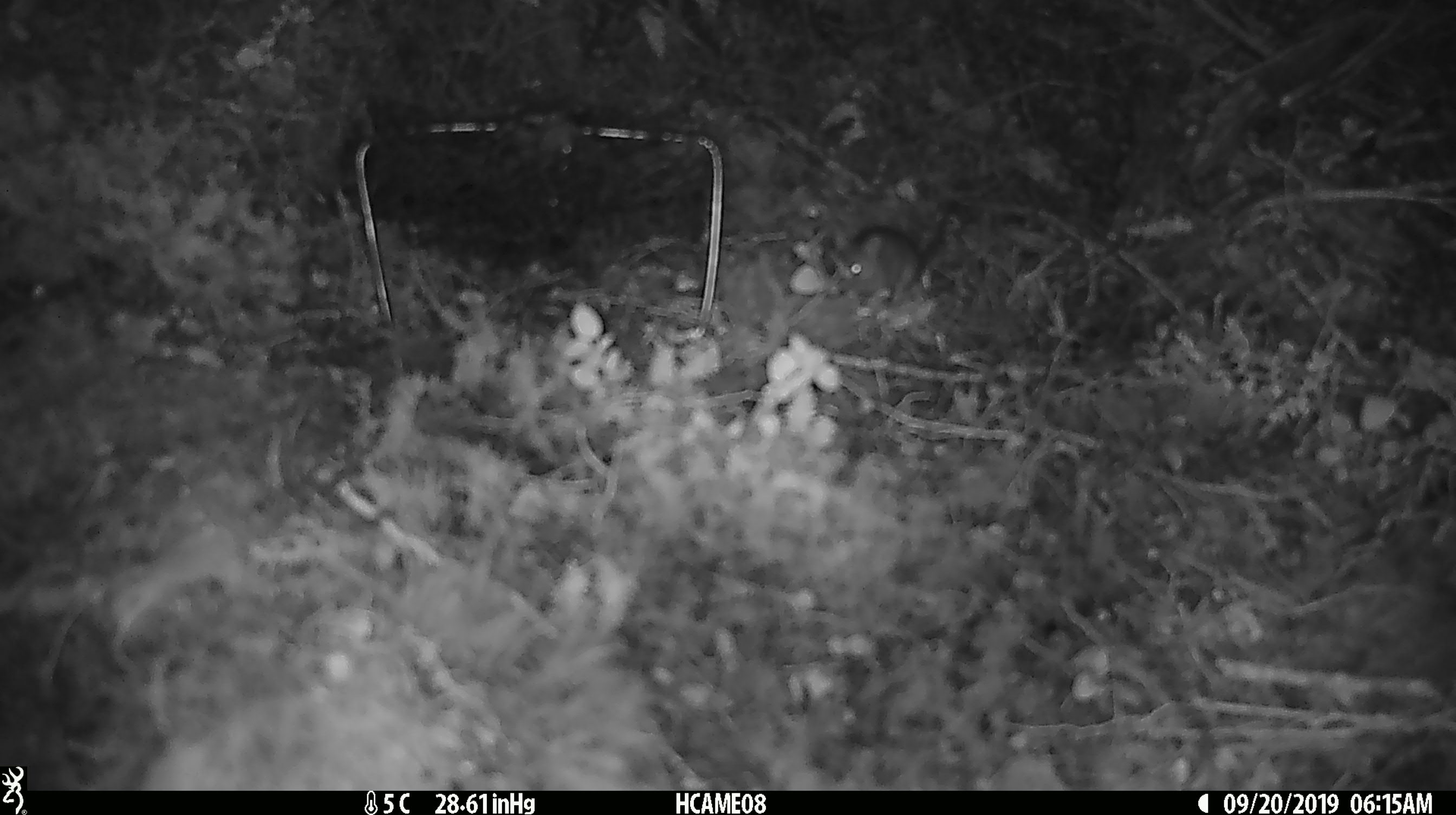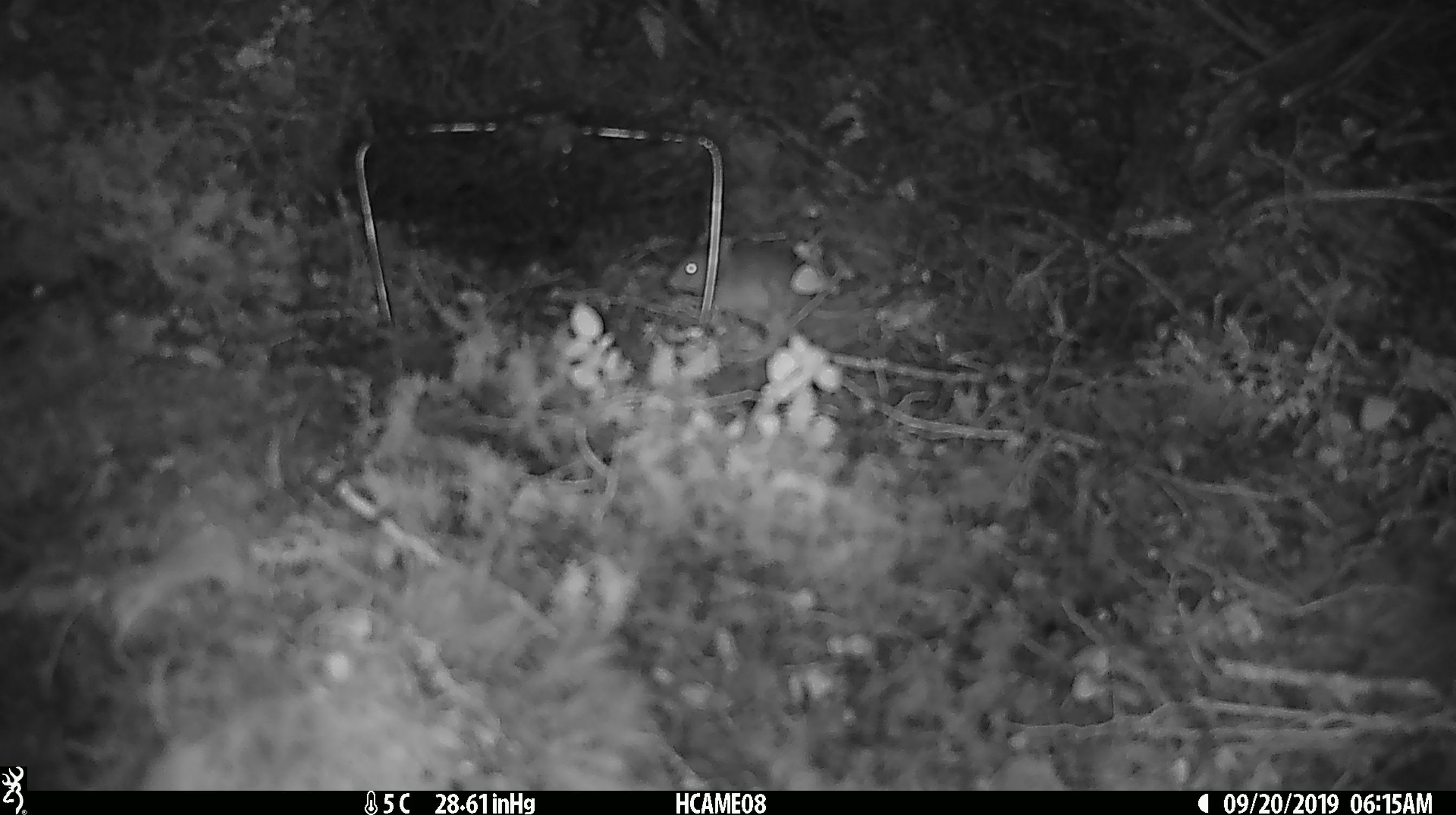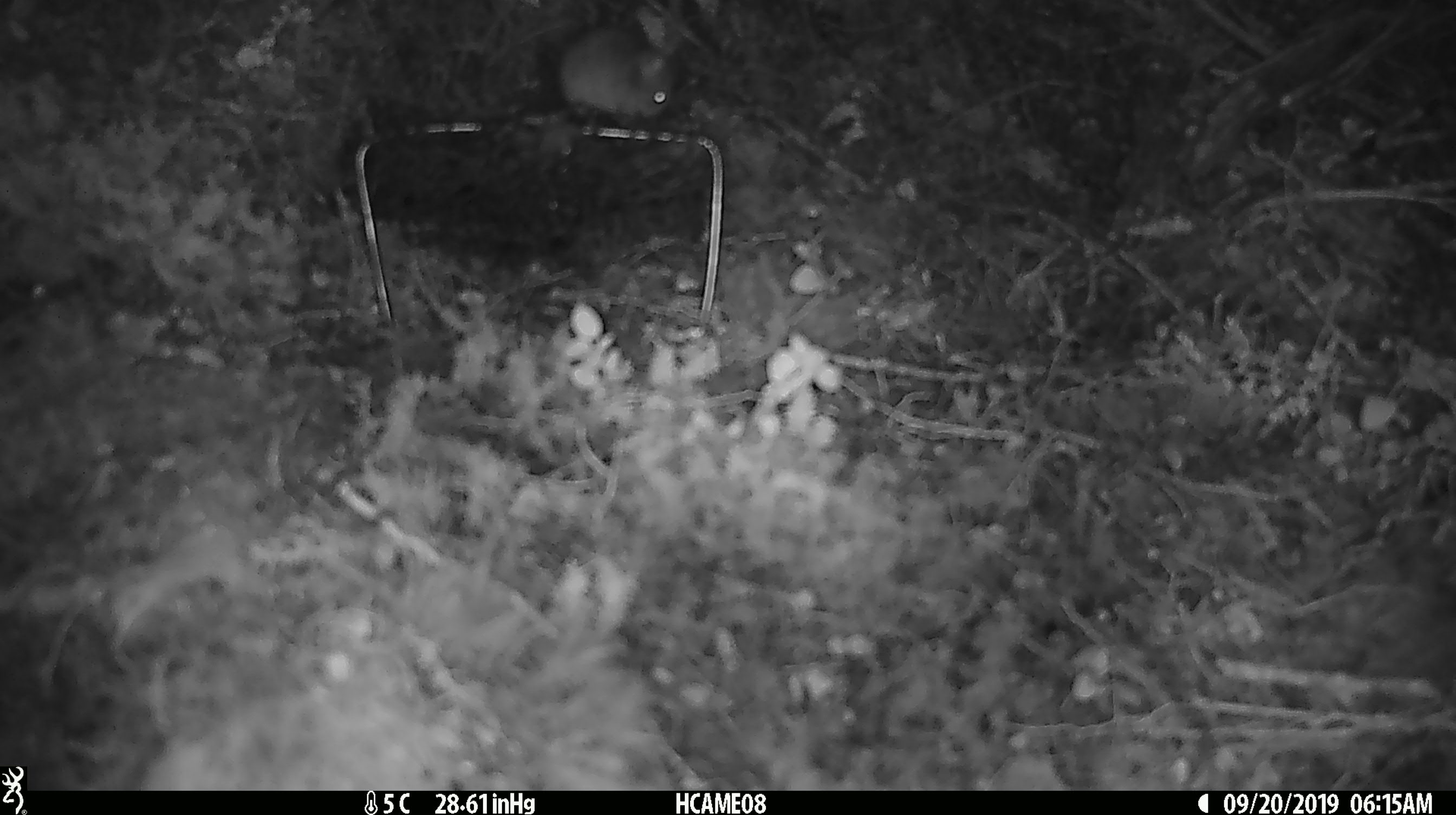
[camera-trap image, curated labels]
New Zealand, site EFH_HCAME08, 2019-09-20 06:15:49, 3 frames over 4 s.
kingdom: Animalia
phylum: Chordata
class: Mammalia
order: Rodentia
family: Muridae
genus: Mus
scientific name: Mus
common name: mouse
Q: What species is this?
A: Mouse (Mus).